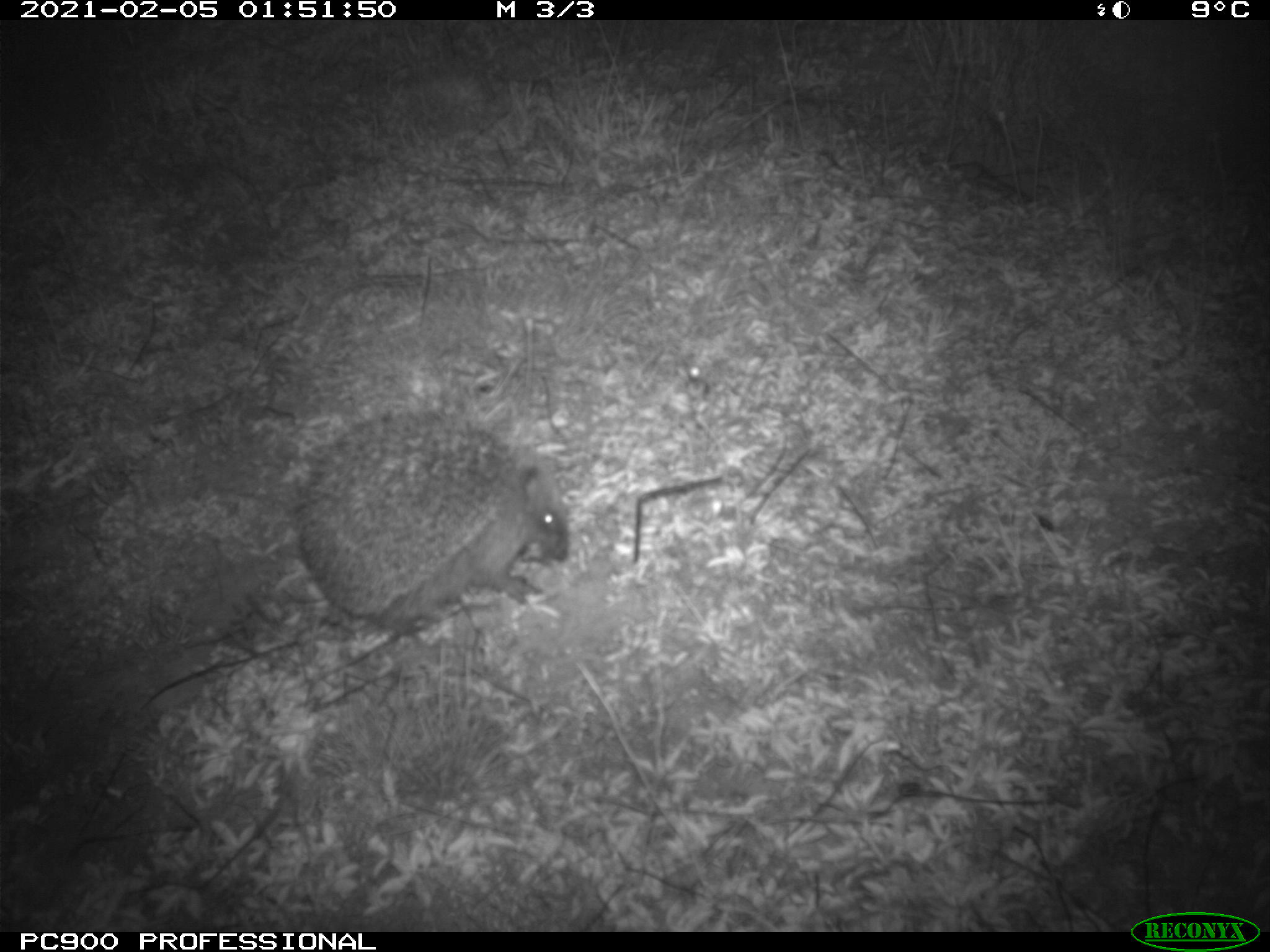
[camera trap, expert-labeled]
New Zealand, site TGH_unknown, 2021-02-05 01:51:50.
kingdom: Animalia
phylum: Chordata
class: Mammalia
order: Eulipotyphla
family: Erinaceidae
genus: Erinaceus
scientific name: Erinaceus europaeus europaeus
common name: european hedgehog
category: hedgehog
Hedgehog (european hedgehog) (Erinaceus europaeus europaeus).